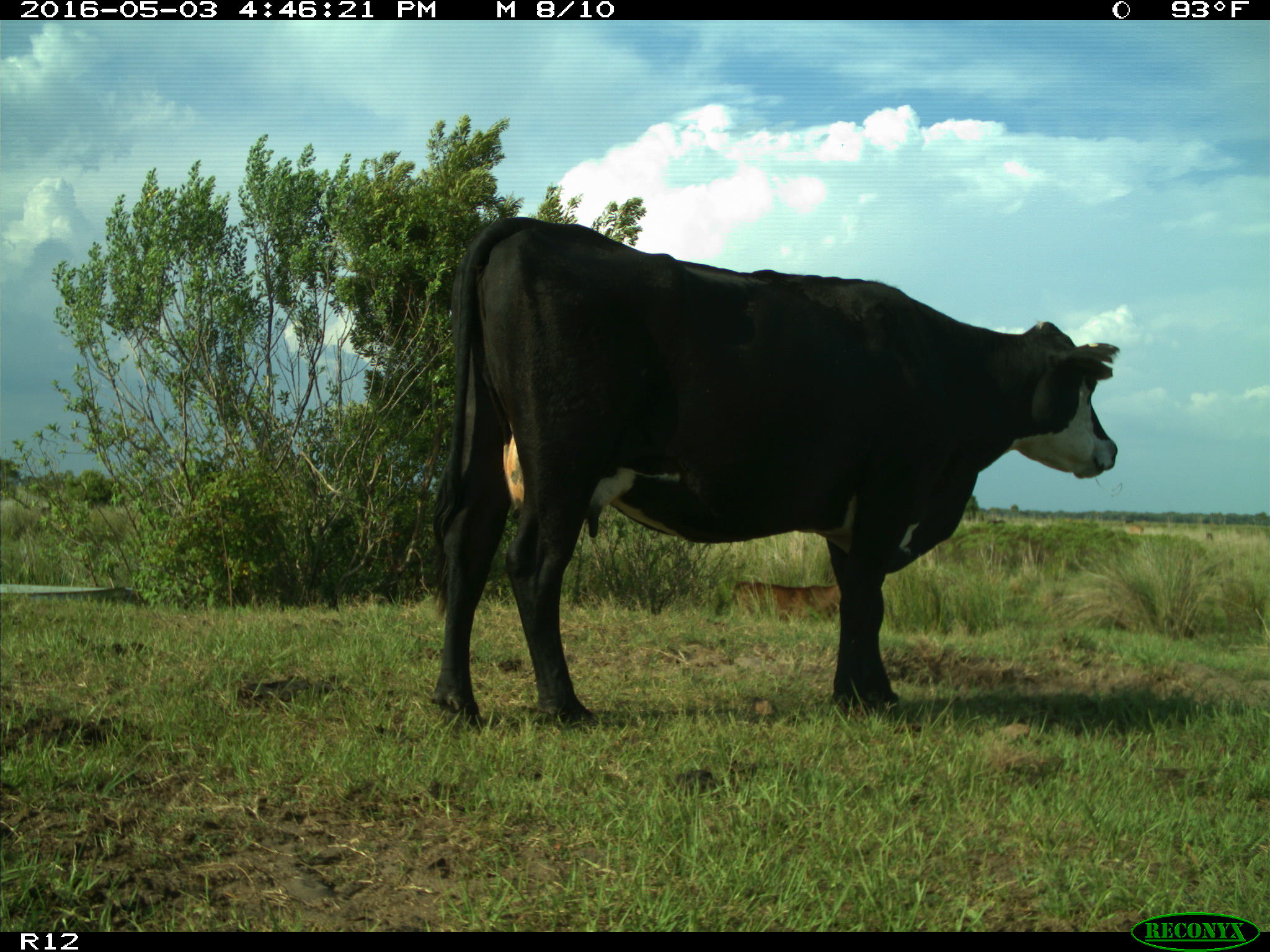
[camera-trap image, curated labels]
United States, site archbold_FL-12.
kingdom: Animalia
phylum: Chordata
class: Mammalia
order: Artiodactyla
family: Bovidae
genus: Bos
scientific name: Bos taurus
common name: domestic cow